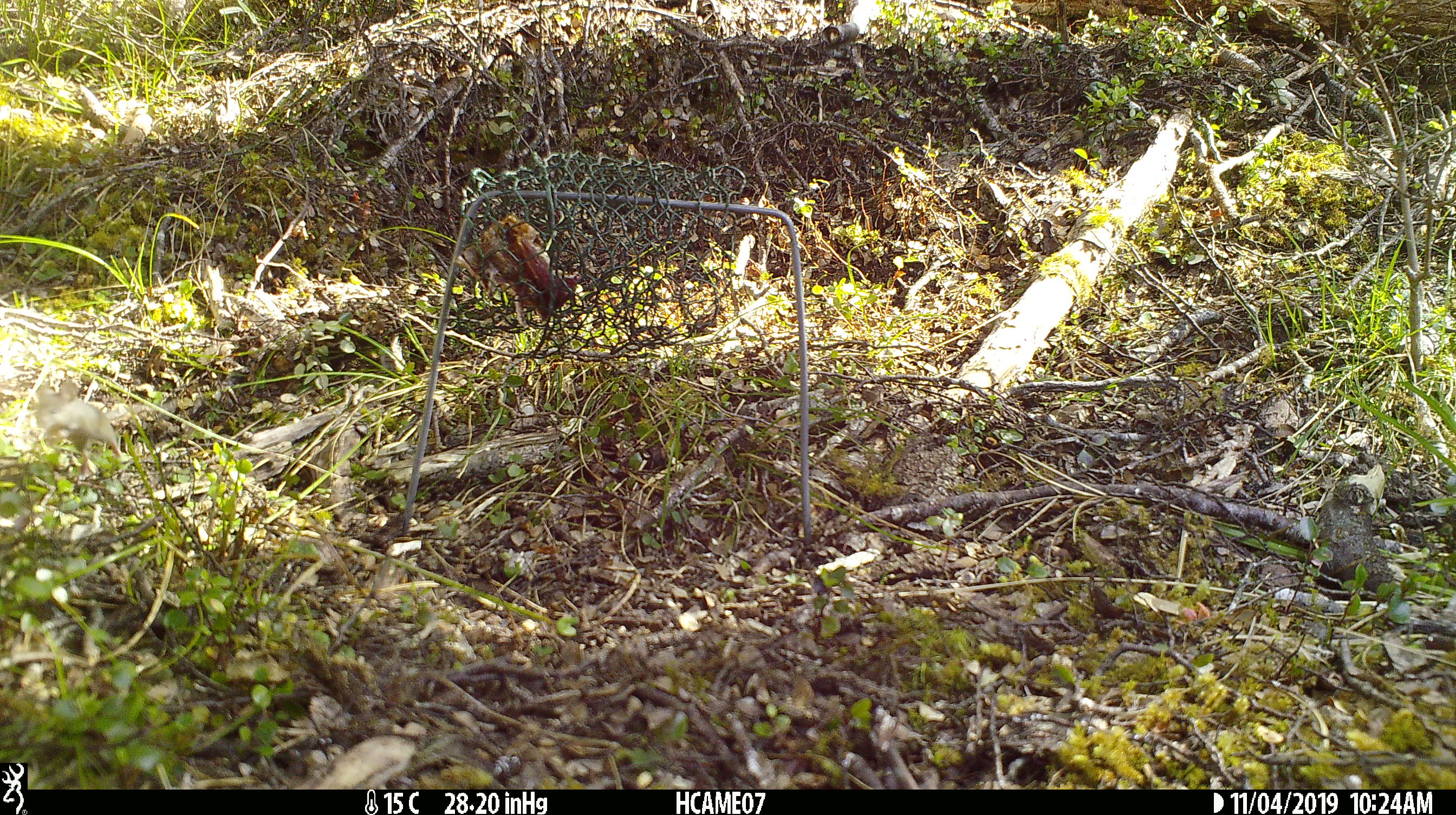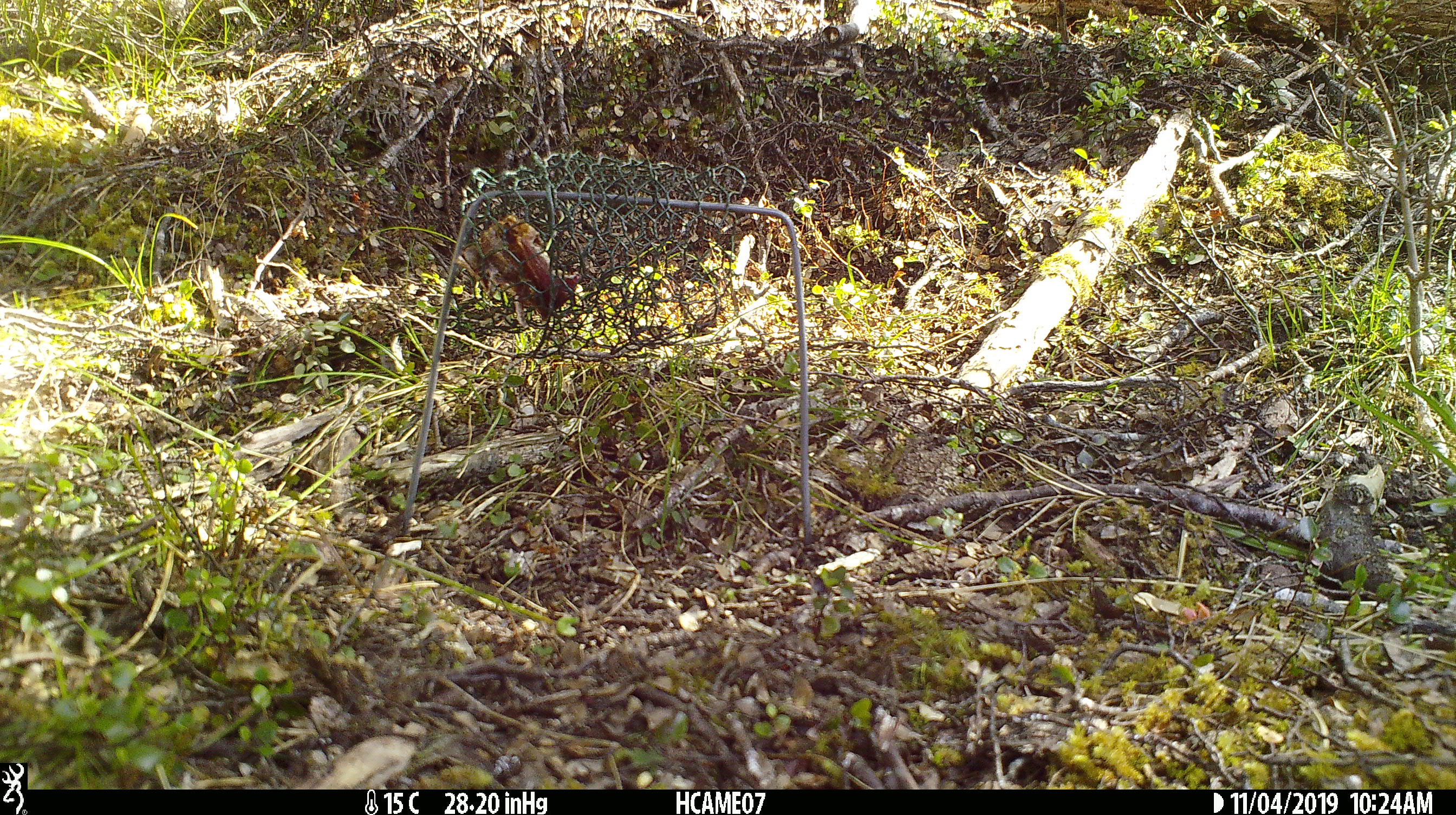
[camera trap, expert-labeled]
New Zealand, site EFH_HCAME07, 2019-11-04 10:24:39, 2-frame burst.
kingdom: Animalia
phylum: Chordata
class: Mammalia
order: Rodentia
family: Muridae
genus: Mus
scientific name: Mus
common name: mouse